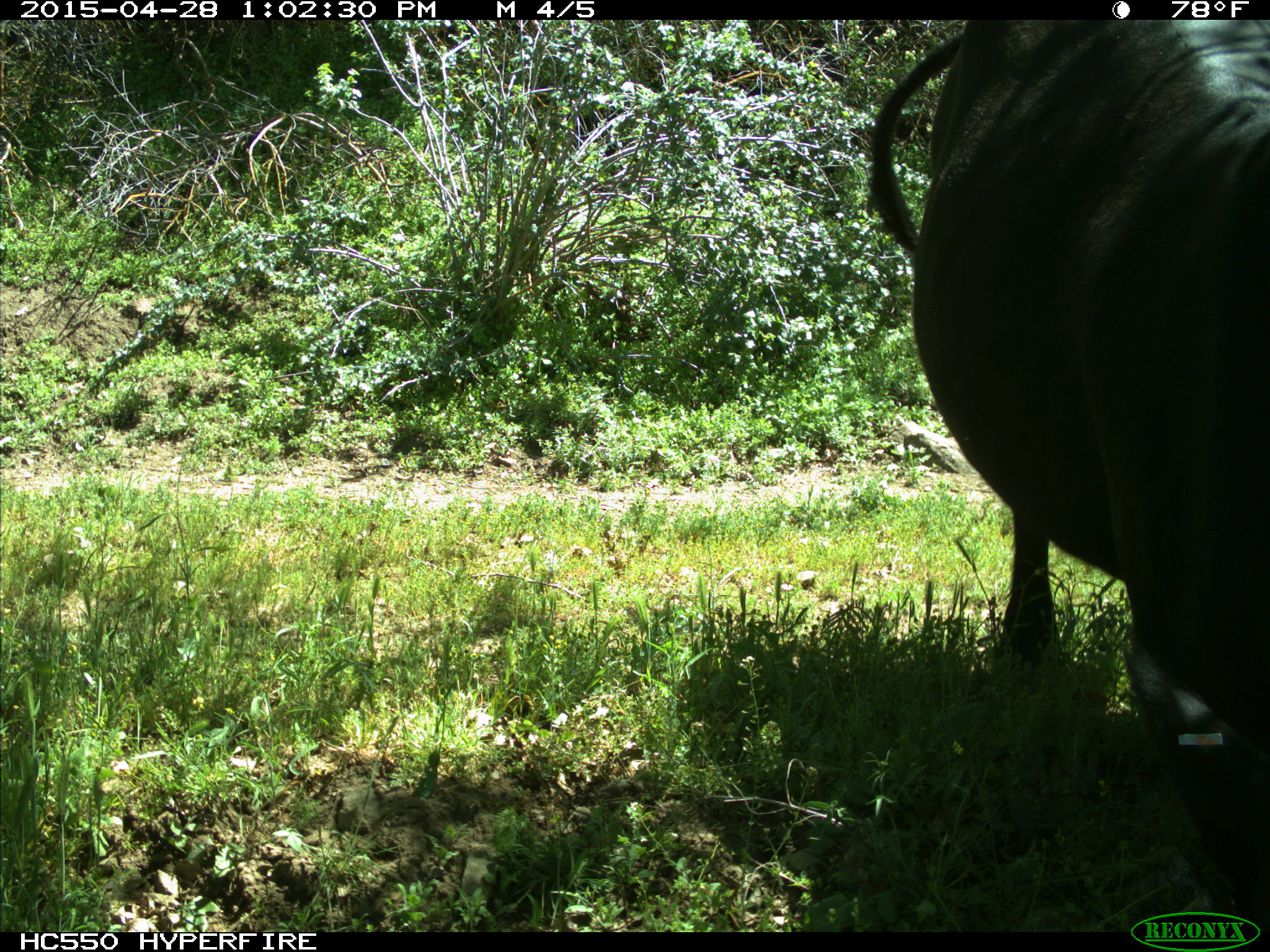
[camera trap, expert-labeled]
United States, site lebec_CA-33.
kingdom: Animalia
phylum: Chordata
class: Mammalia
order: Artiodactyla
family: Bovidae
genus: Bos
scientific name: Bos taurus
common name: domestic cow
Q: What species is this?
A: Bos taurus (domestic cow).